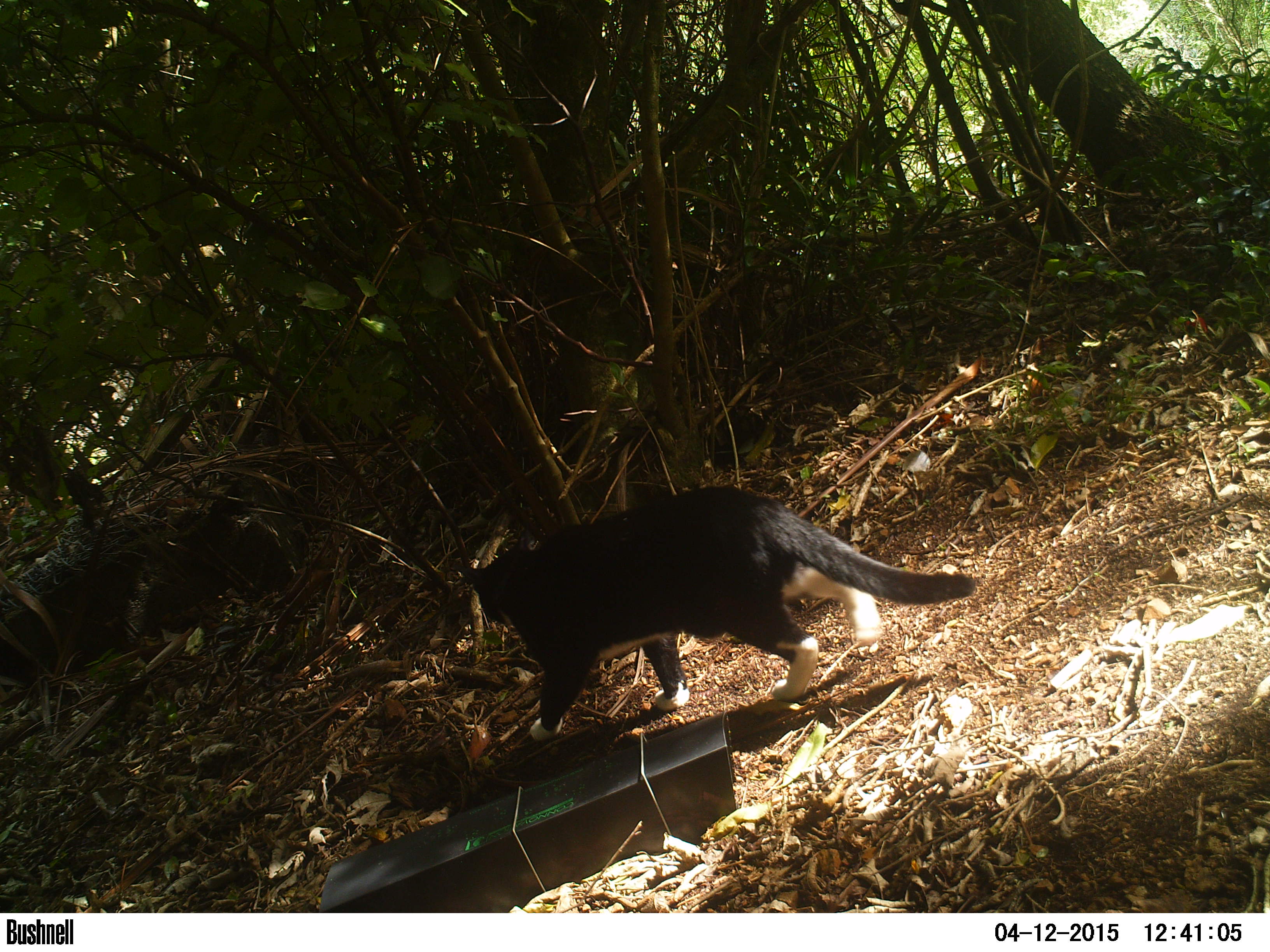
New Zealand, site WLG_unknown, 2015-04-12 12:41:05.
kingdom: Animalia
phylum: Chordata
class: Mammalia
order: Carnivora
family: Felidae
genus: Felis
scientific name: Felis catus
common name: domestic cat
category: cat